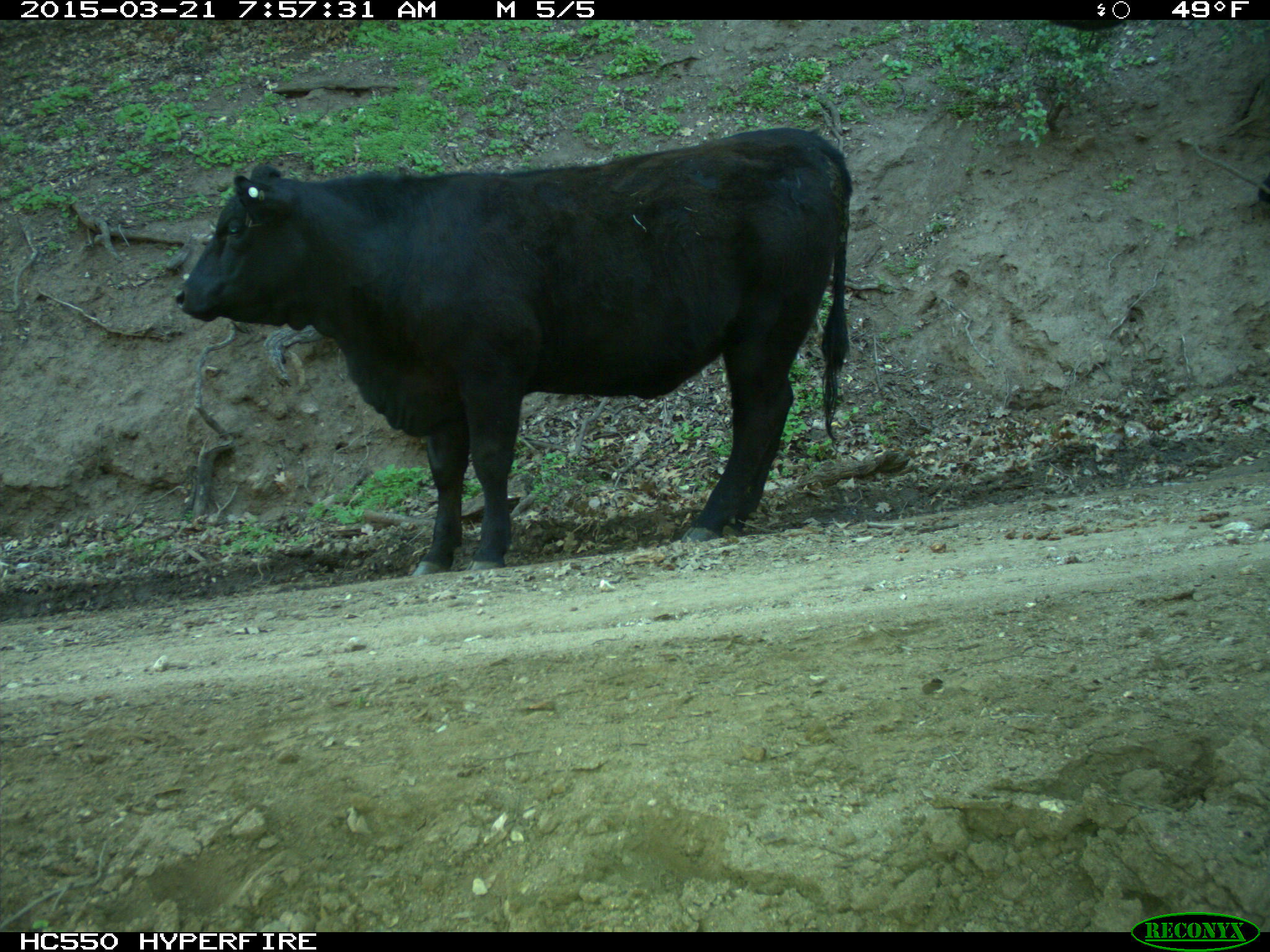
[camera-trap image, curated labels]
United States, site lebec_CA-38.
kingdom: Animalia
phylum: Chordata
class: Mammalia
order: Artiodactyla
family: Bovidae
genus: Bos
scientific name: Bos taurus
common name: domestic cow